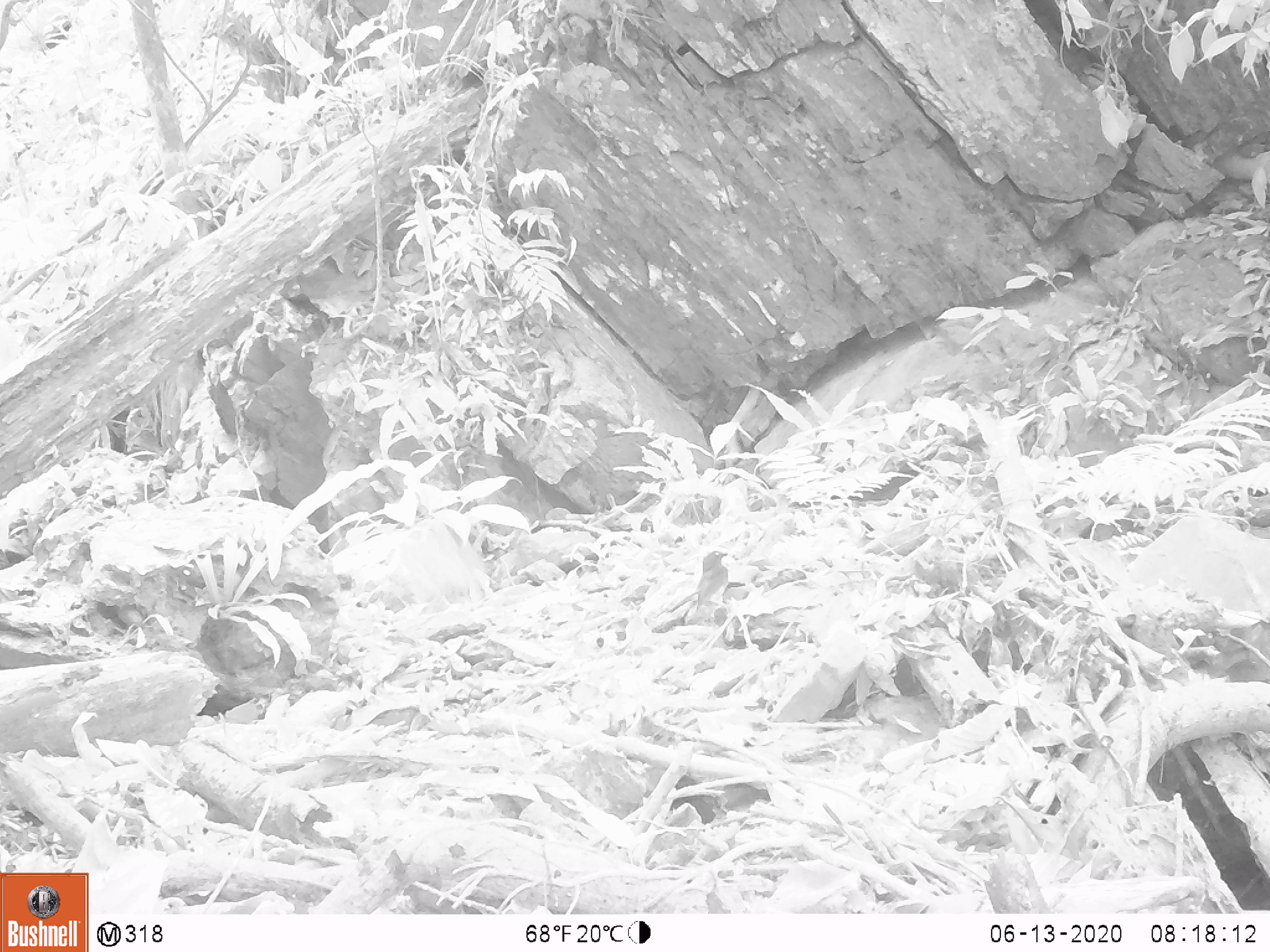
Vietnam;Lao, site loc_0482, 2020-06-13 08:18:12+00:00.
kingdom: Animalia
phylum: Chordata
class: Aves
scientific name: Aves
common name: bird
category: unidentified bird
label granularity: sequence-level